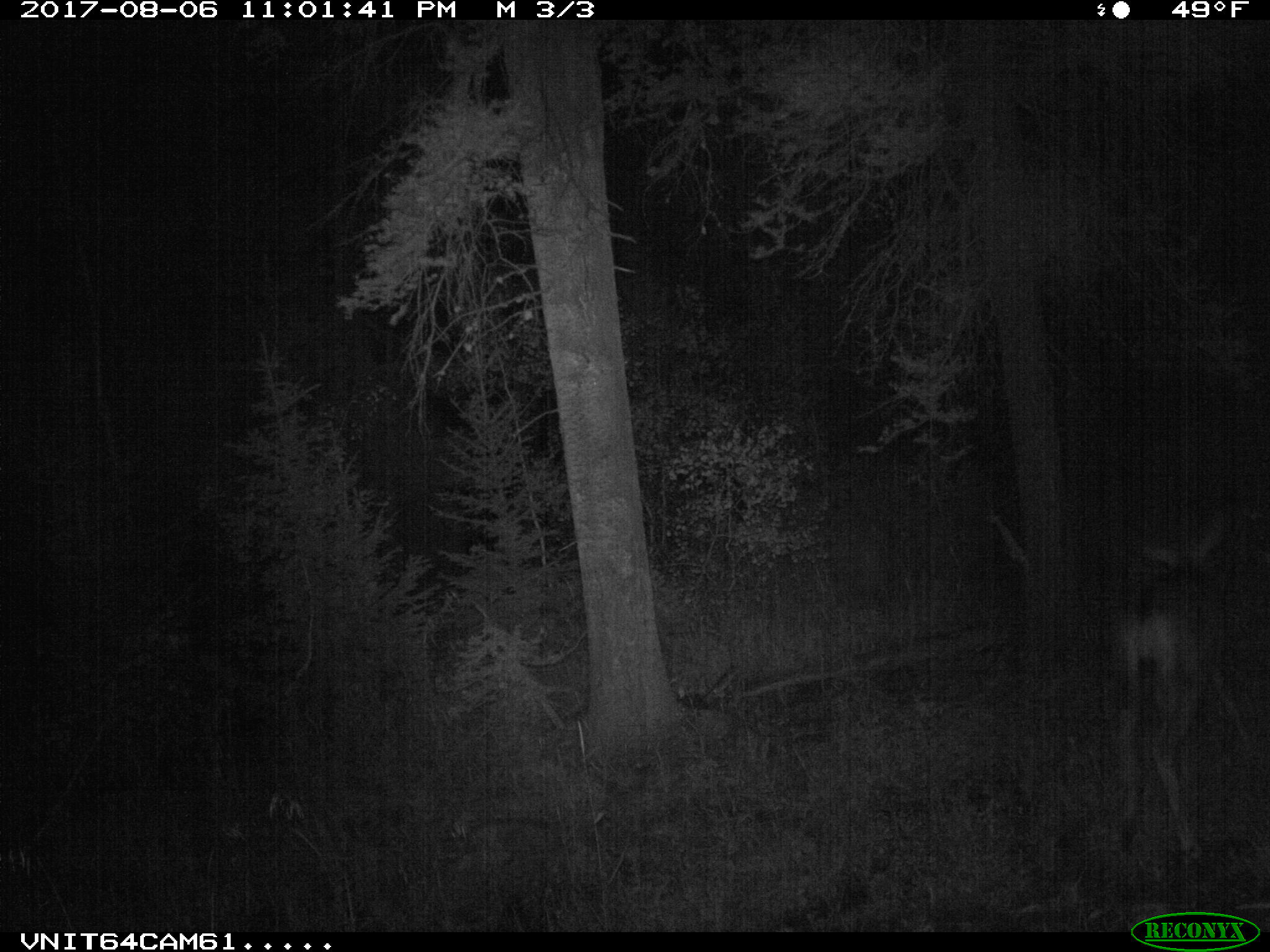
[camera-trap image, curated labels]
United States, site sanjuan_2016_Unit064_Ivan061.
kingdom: Animalia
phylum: Chordata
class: Mammalia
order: Artiodactyla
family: Cervidae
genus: Odocoileus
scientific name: Odocoileus hemionus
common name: mule deer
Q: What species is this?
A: Odocoileus hemionus (mule deer).